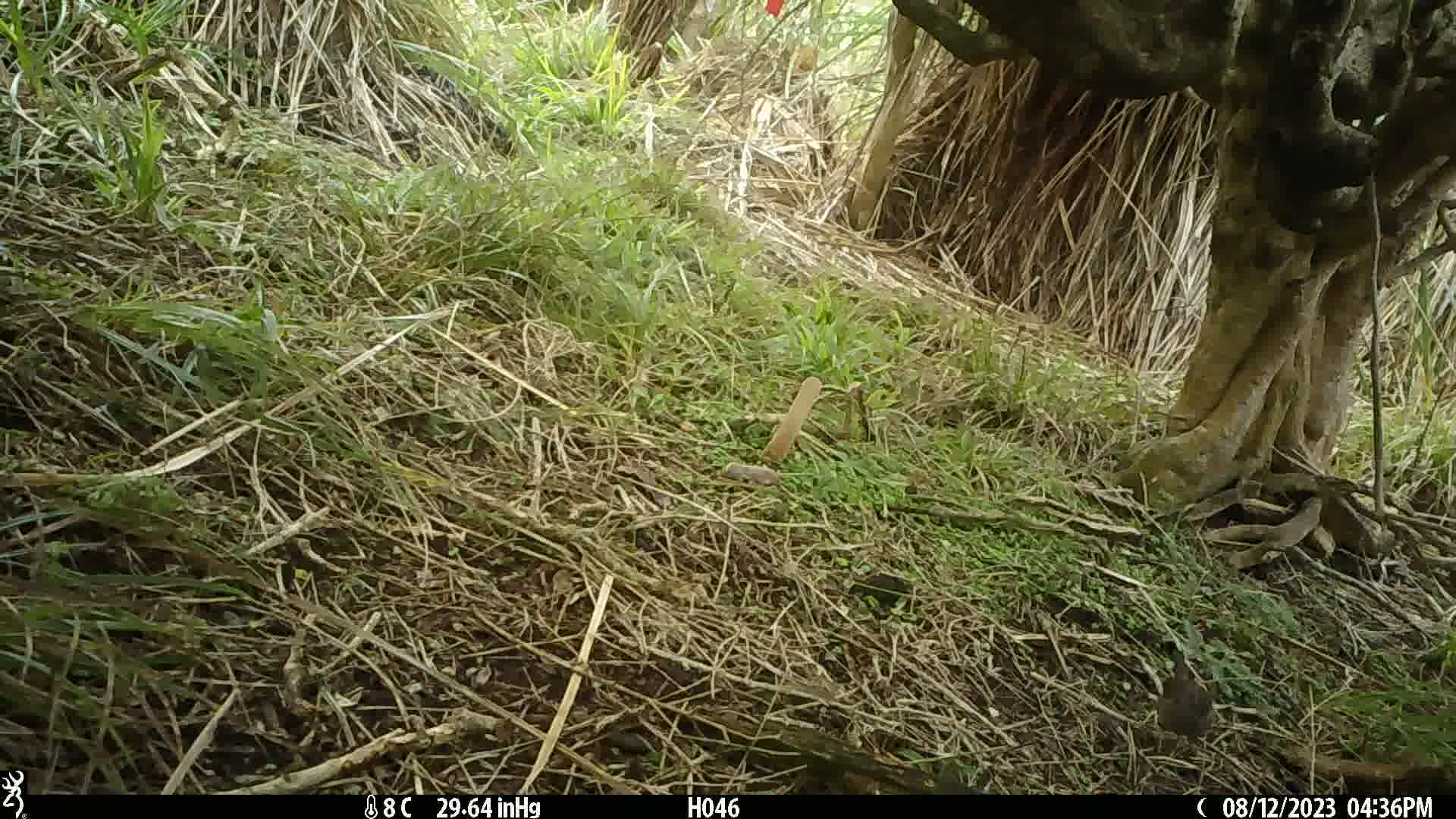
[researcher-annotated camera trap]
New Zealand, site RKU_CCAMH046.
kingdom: Animalia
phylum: Chordata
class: Aves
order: Passeriformes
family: Prunellidae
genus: Prunella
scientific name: Prunella modularis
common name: dunnock